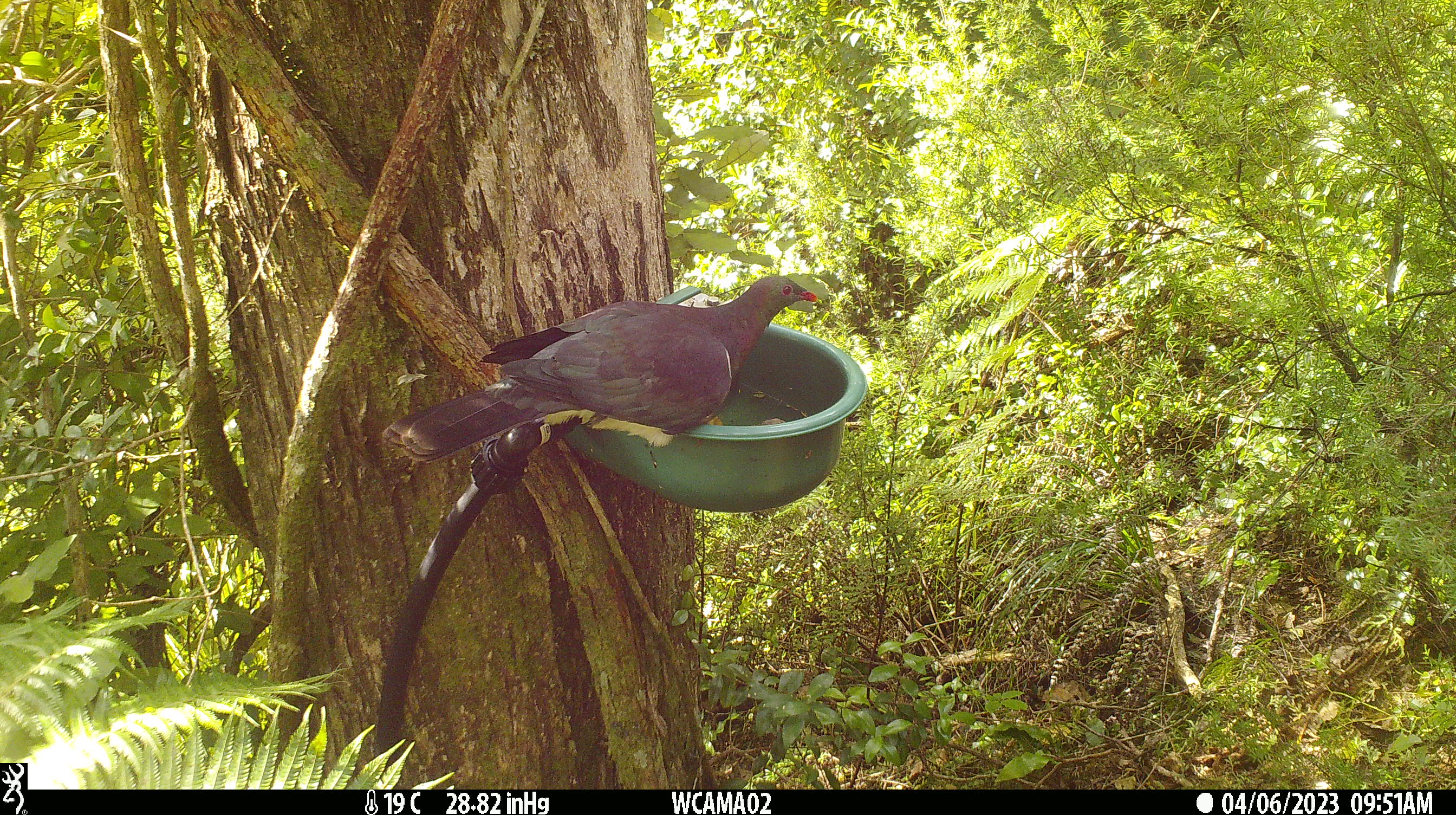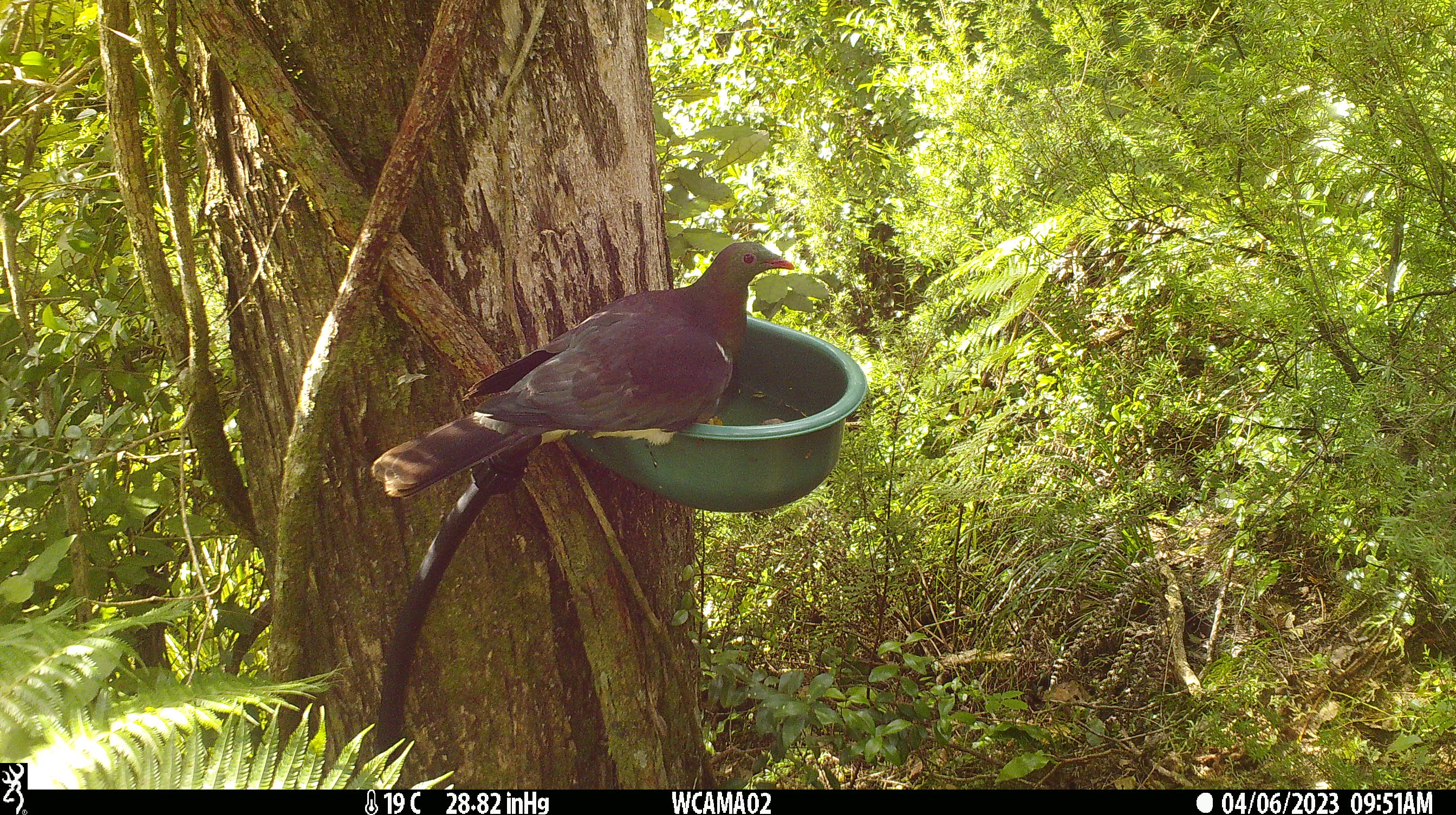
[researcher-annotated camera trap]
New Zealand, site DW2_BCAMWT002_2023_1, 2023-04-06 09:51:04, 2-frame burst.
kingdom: Animalia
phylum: Chordata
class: Aves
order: Columbiformes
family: Columbidae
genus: Hemiphaga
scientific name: Hemiphaga novaeseelandiae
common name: new zealand pigeon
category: kereru